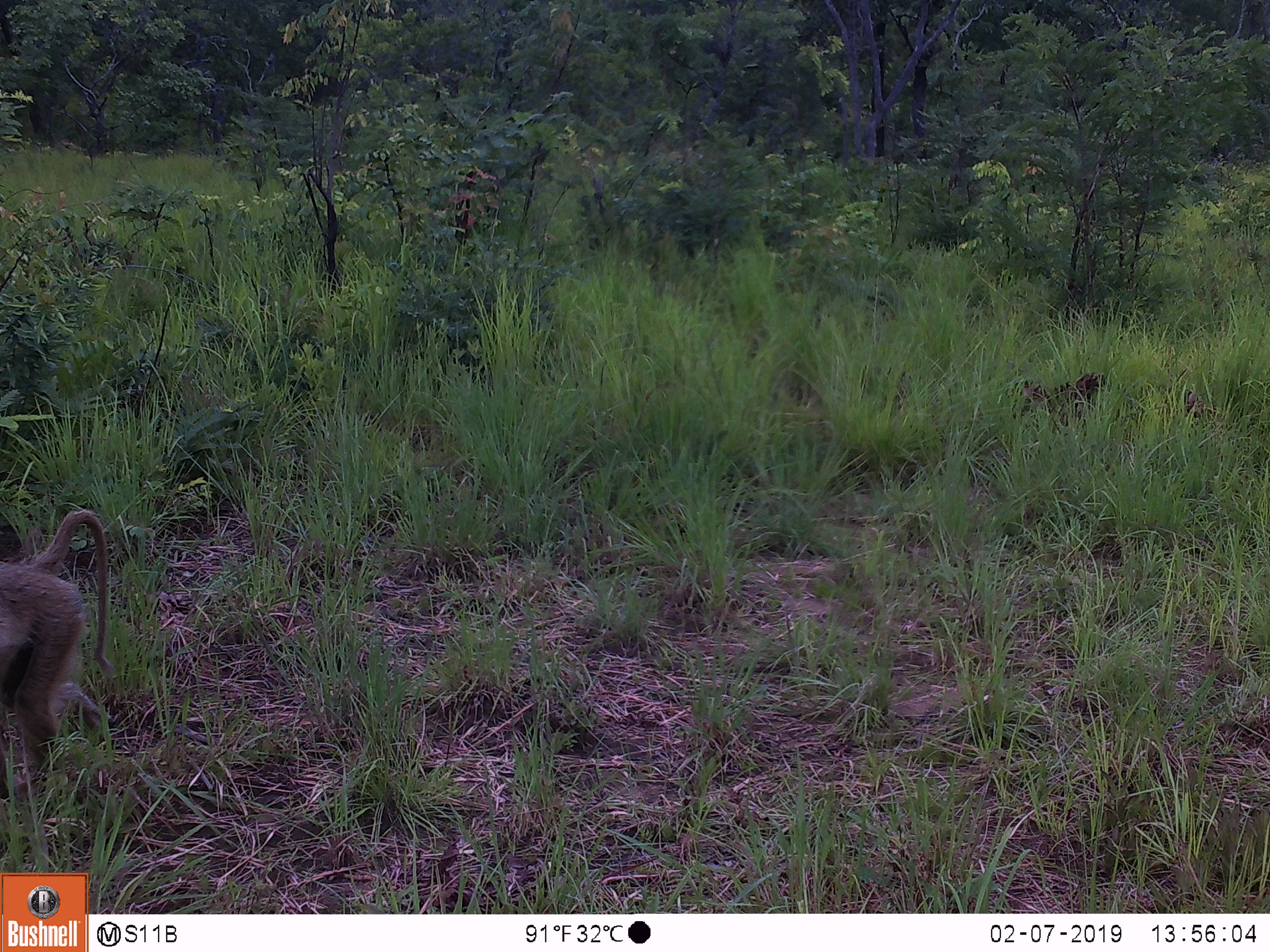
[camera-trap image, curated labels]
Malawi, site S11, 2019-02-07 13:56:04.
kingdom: Animalia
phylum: Chordata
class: Mammalia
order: Primates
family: Cercopithecidae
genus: Papio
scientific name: Papio cynocephalus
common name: yellow baboon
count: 1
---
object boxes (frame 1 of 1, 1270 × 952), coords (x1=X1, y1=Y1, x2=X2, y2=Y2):
yellow baboon: (x1=0, y1=507, x2=130, y2=792)